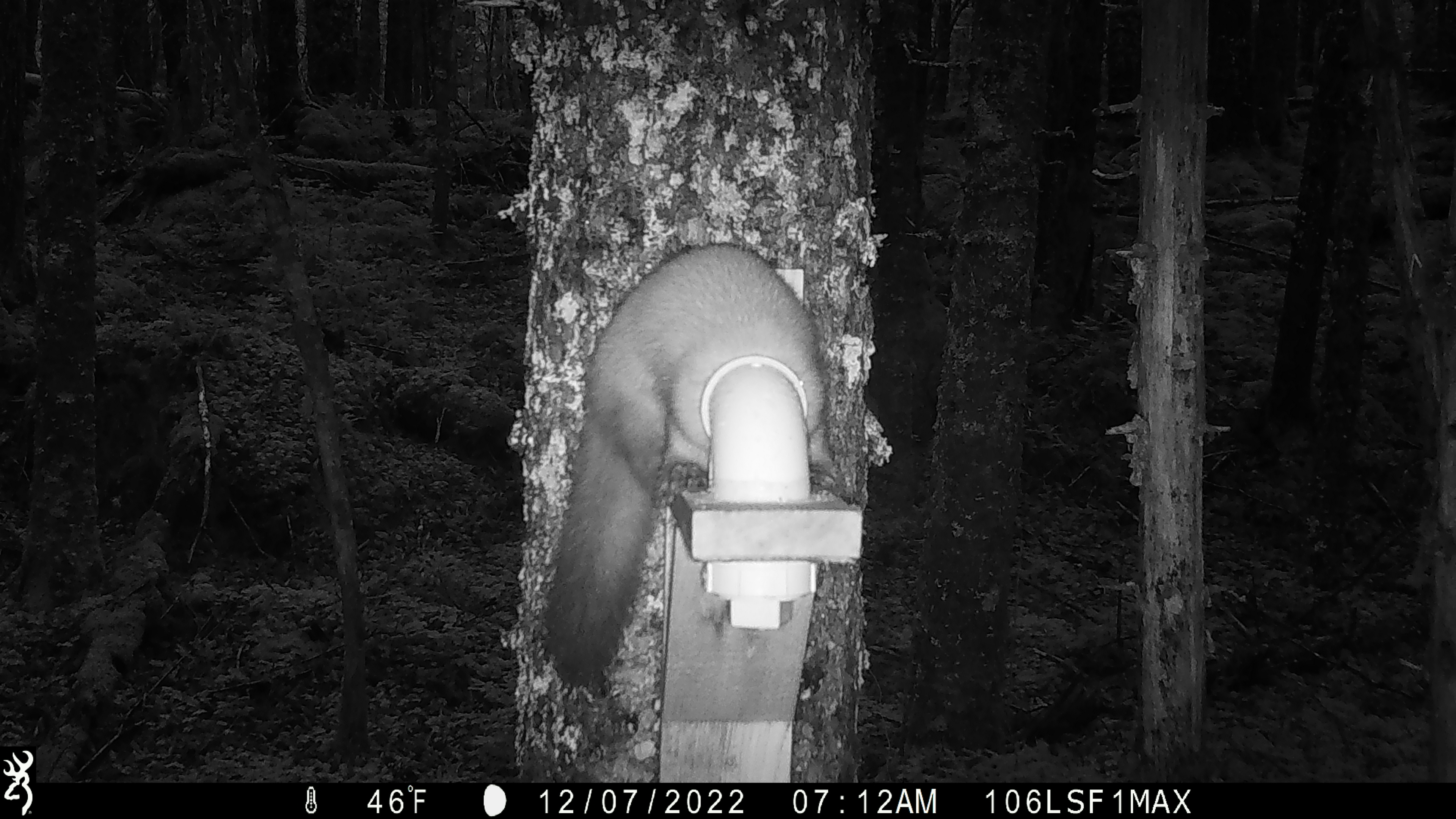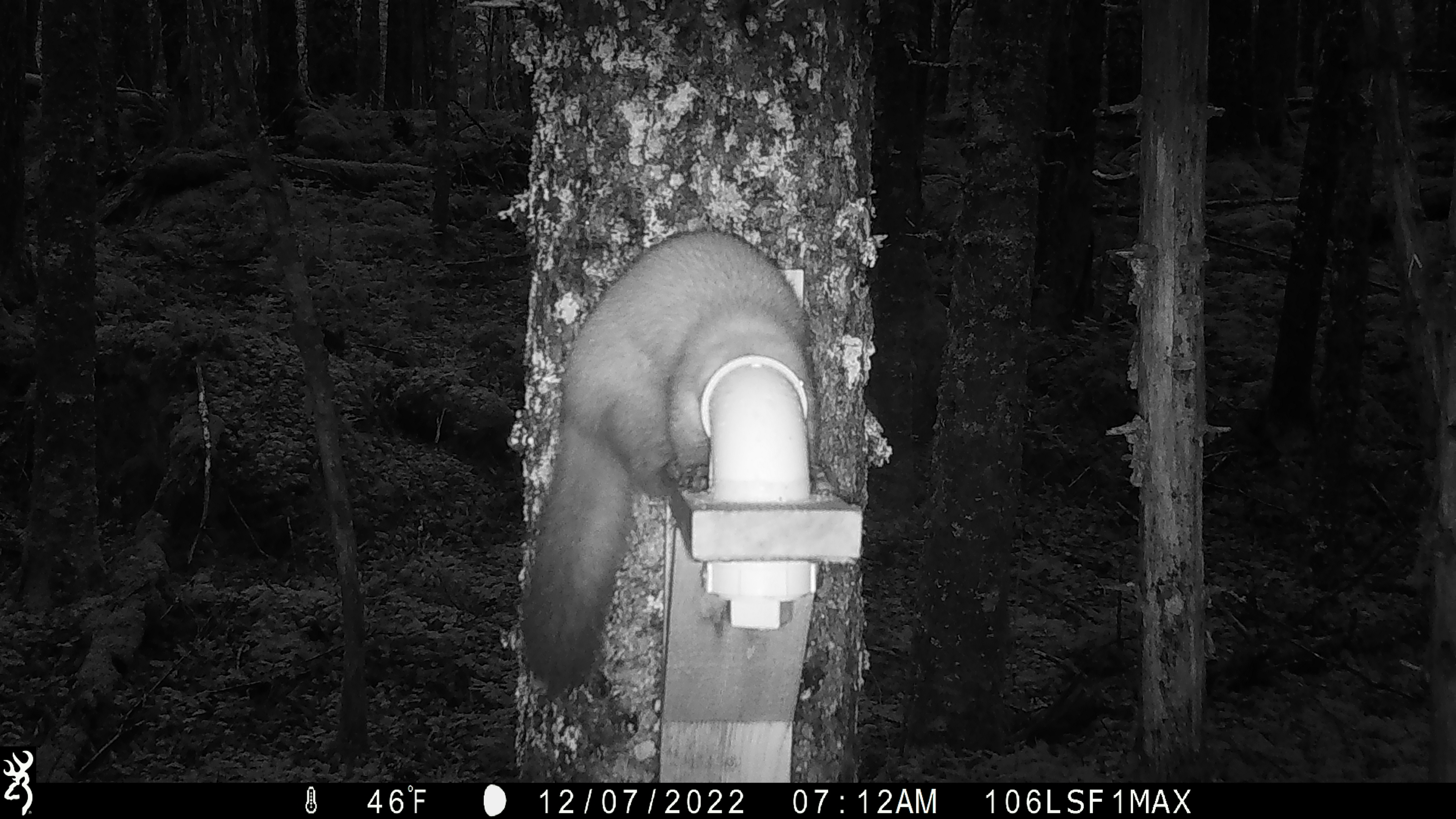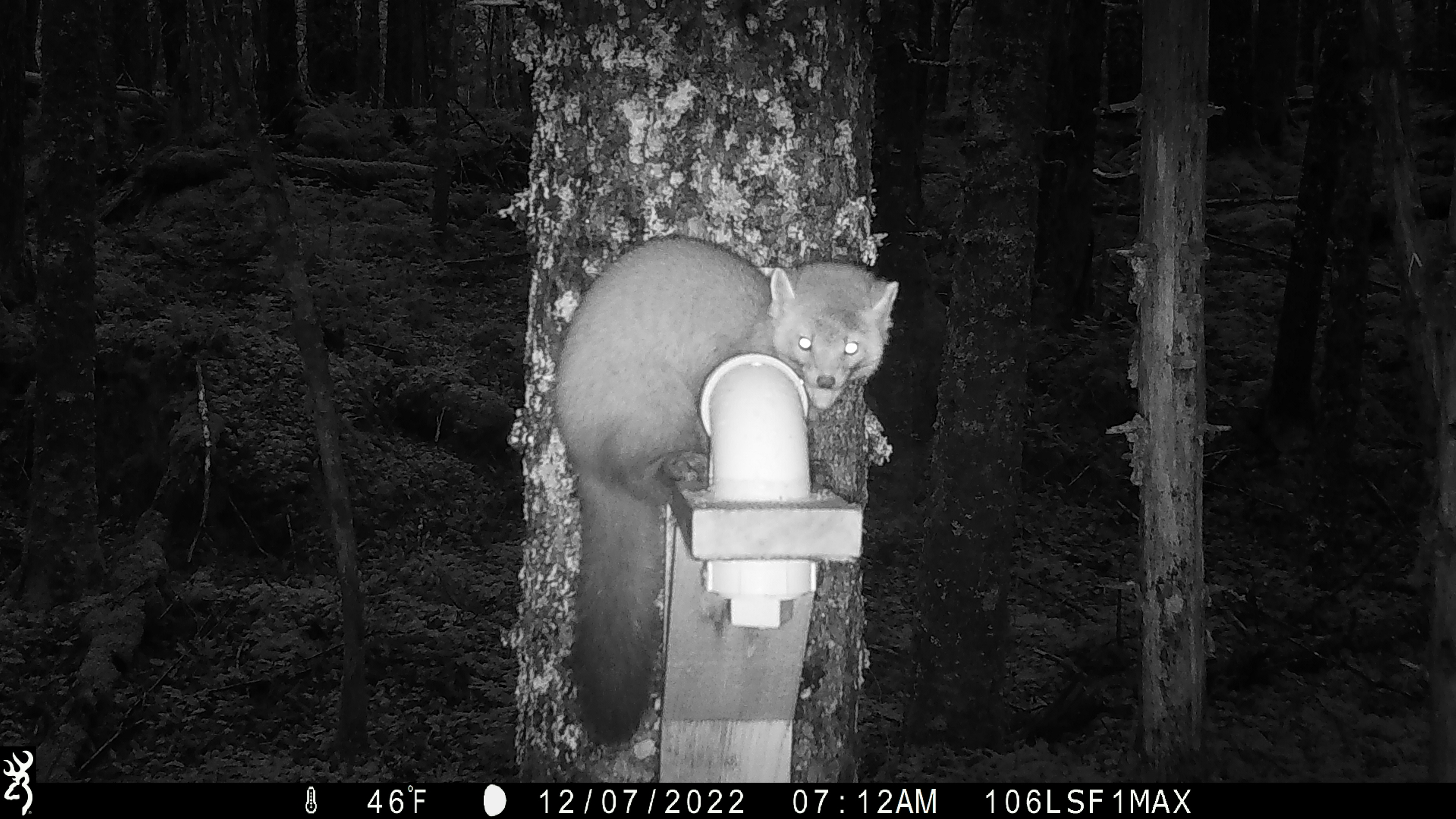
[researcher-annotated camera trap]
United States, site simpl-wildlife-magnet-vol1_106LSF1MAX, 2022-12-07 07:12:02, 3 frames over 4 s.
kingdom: Animalia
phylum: Chordata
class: Mammalia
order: Carnivora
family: Mustelidae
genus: Martes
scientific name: Martes americana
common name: american marten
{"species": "american marten (Martes americana)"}